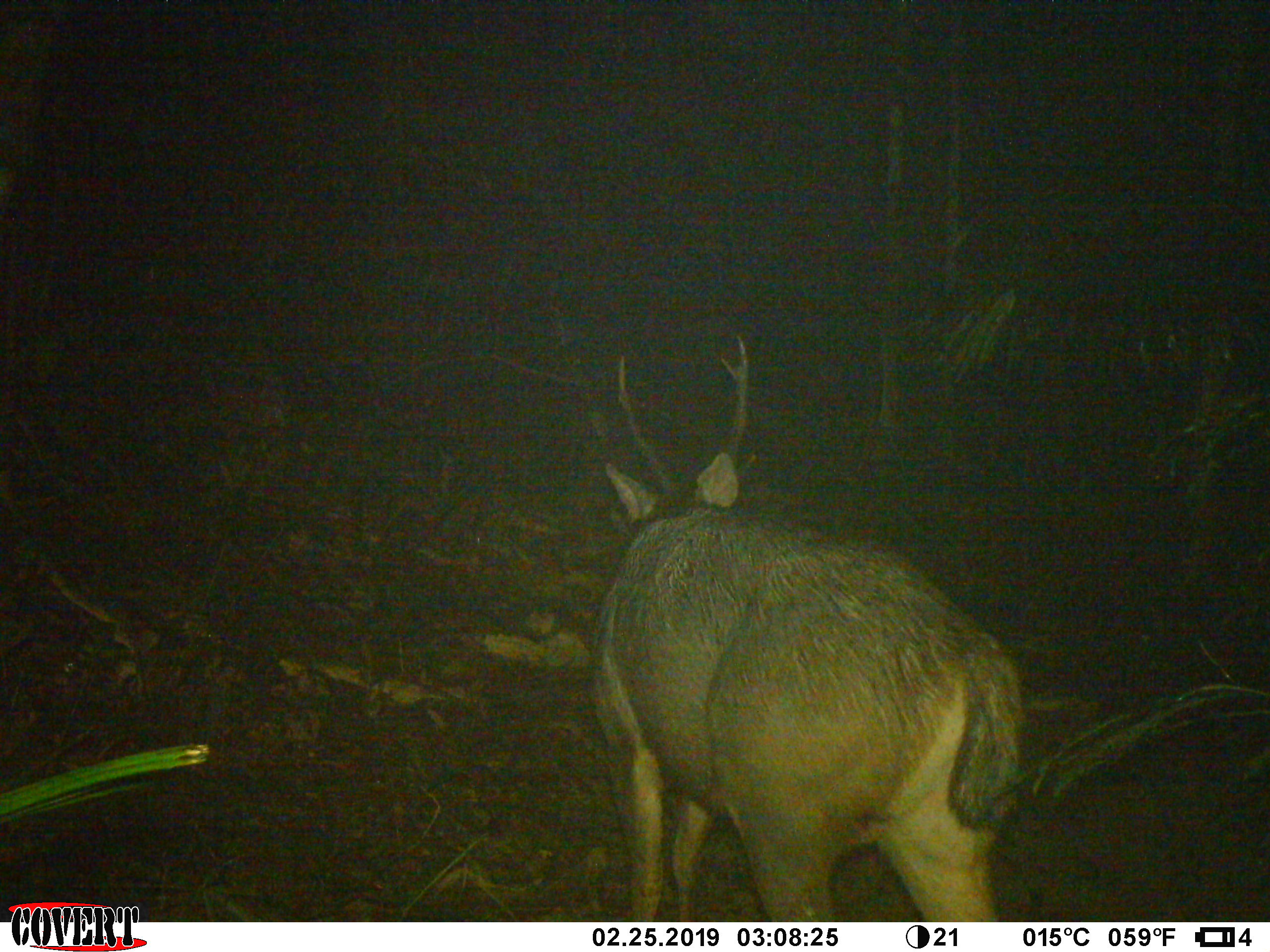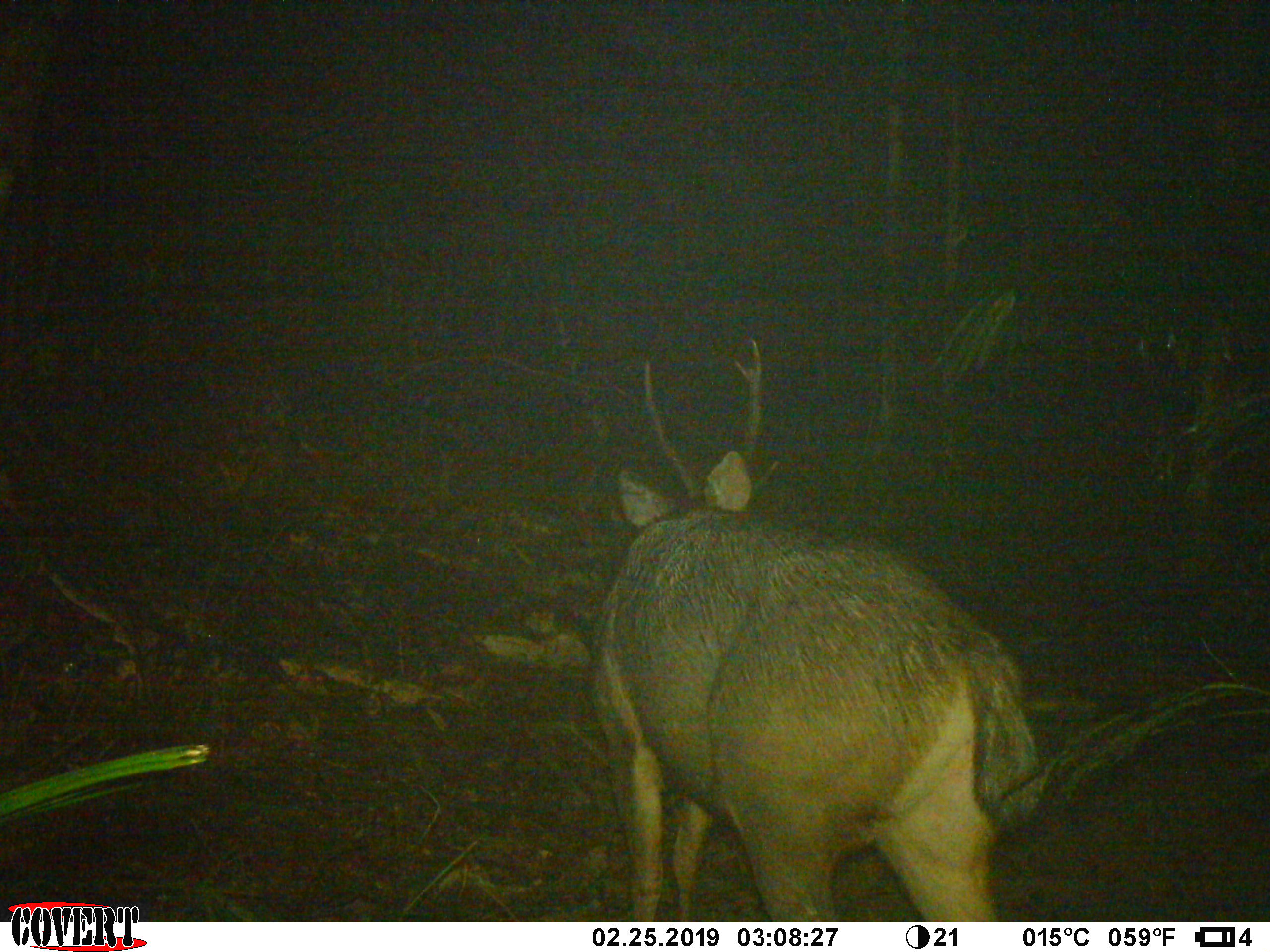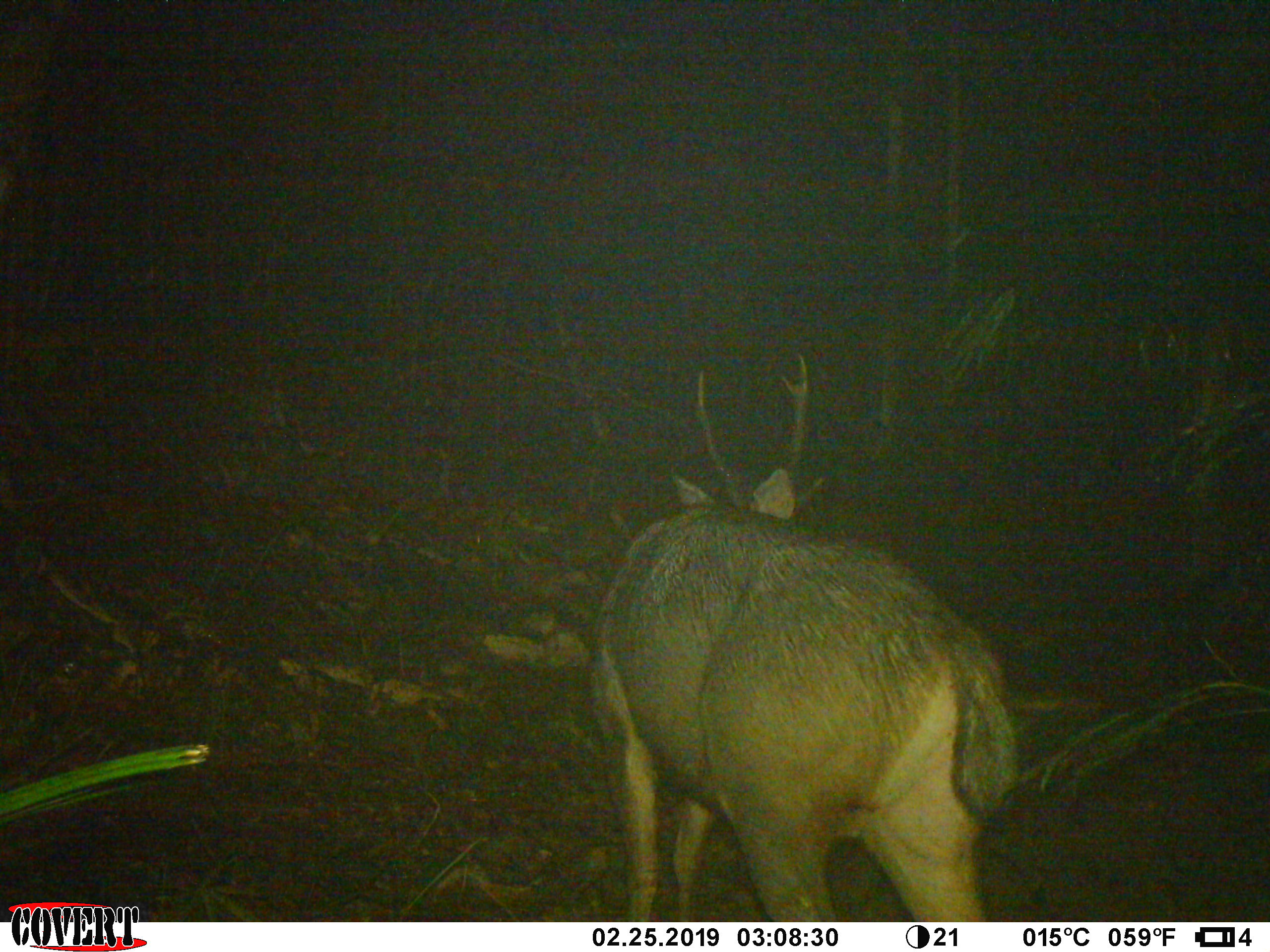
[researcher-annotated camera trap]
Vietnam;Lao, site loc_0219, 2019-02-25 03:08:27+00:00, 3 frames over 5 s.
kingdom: Animalia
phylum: Chordata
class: Mammalia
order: Artiodactyla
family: Cervidae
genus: Rusa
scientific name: Rusa unicolor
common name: sambar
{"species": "sambar (Rusa unicolor)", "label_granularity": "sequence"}